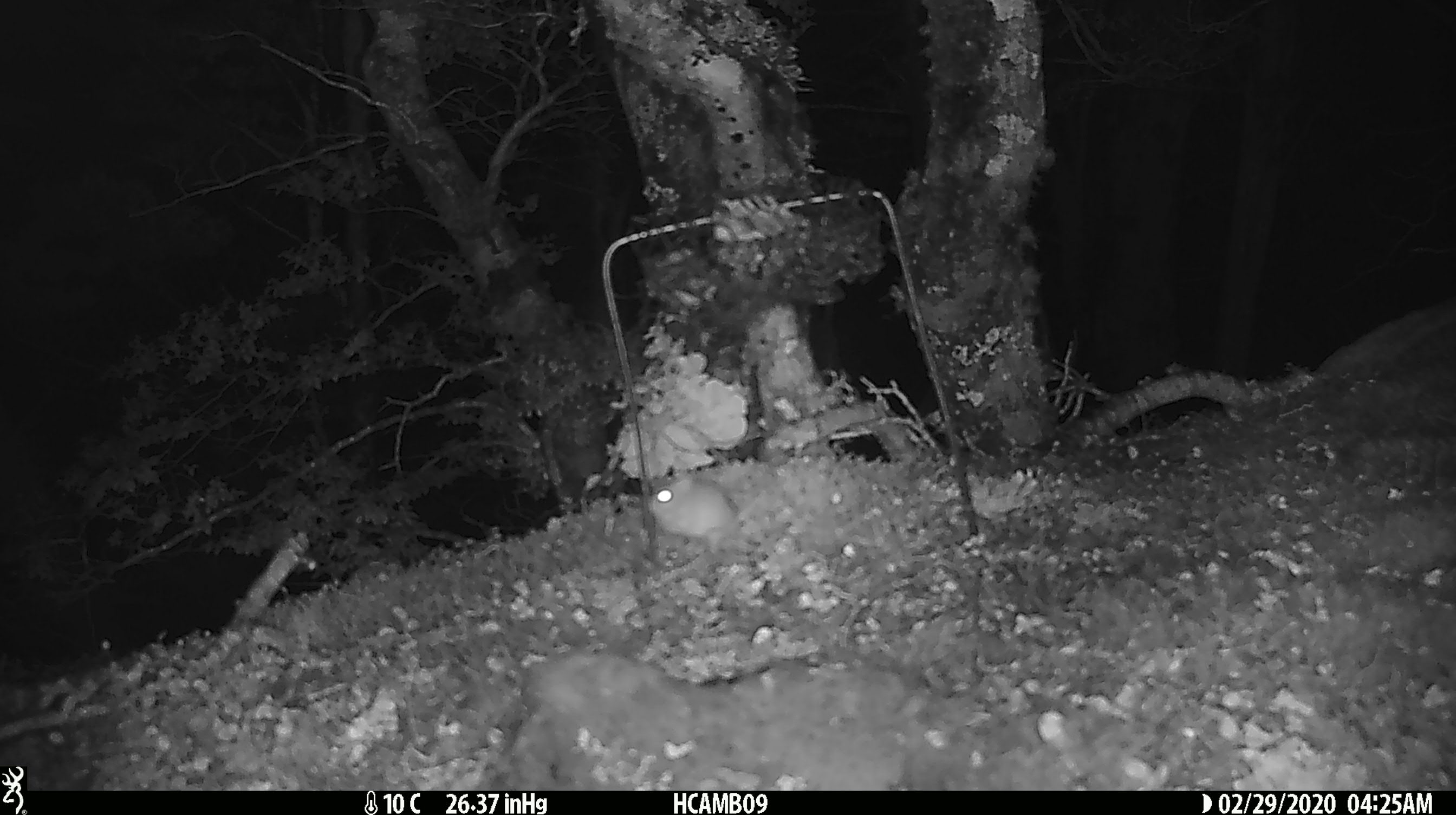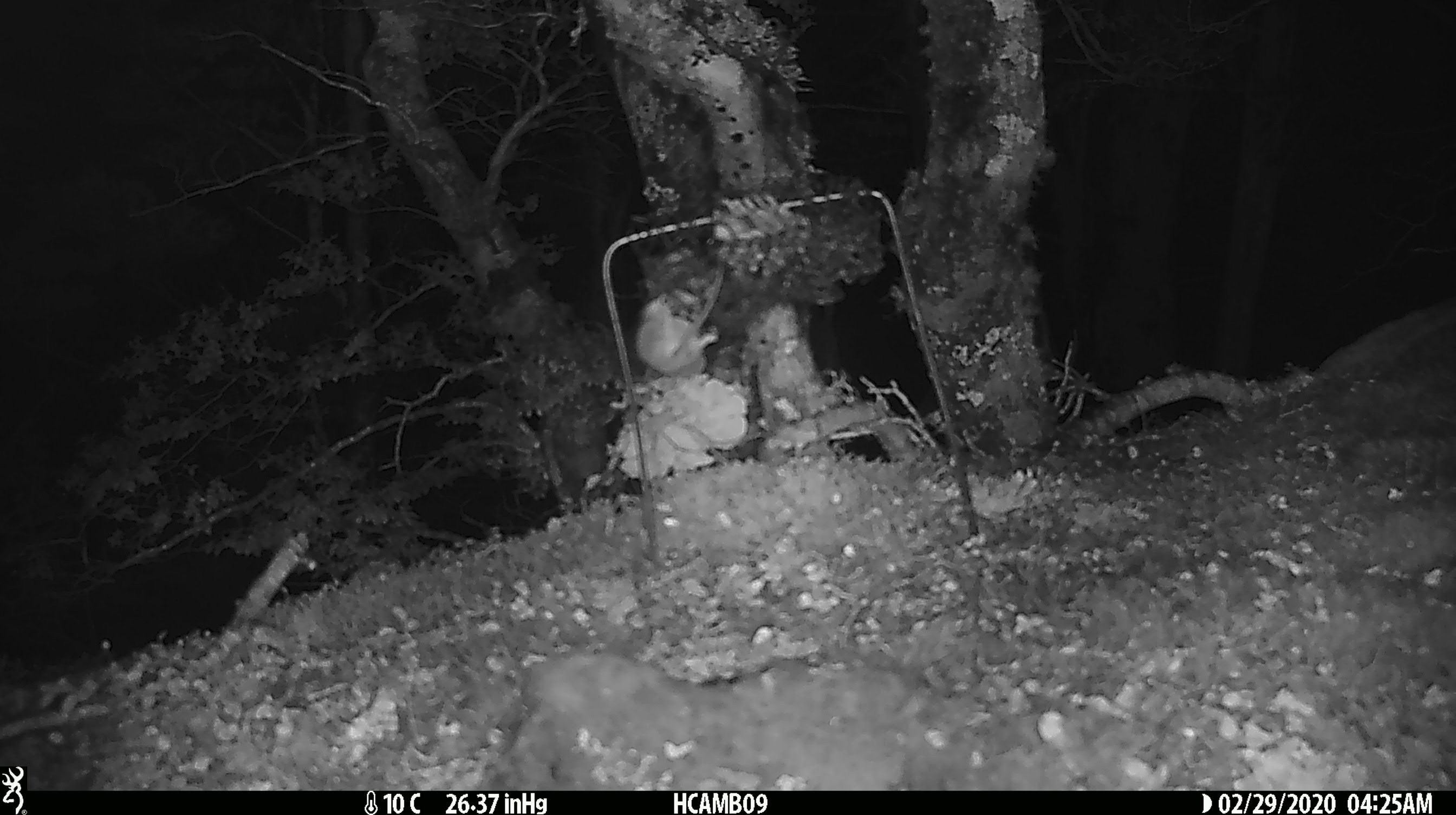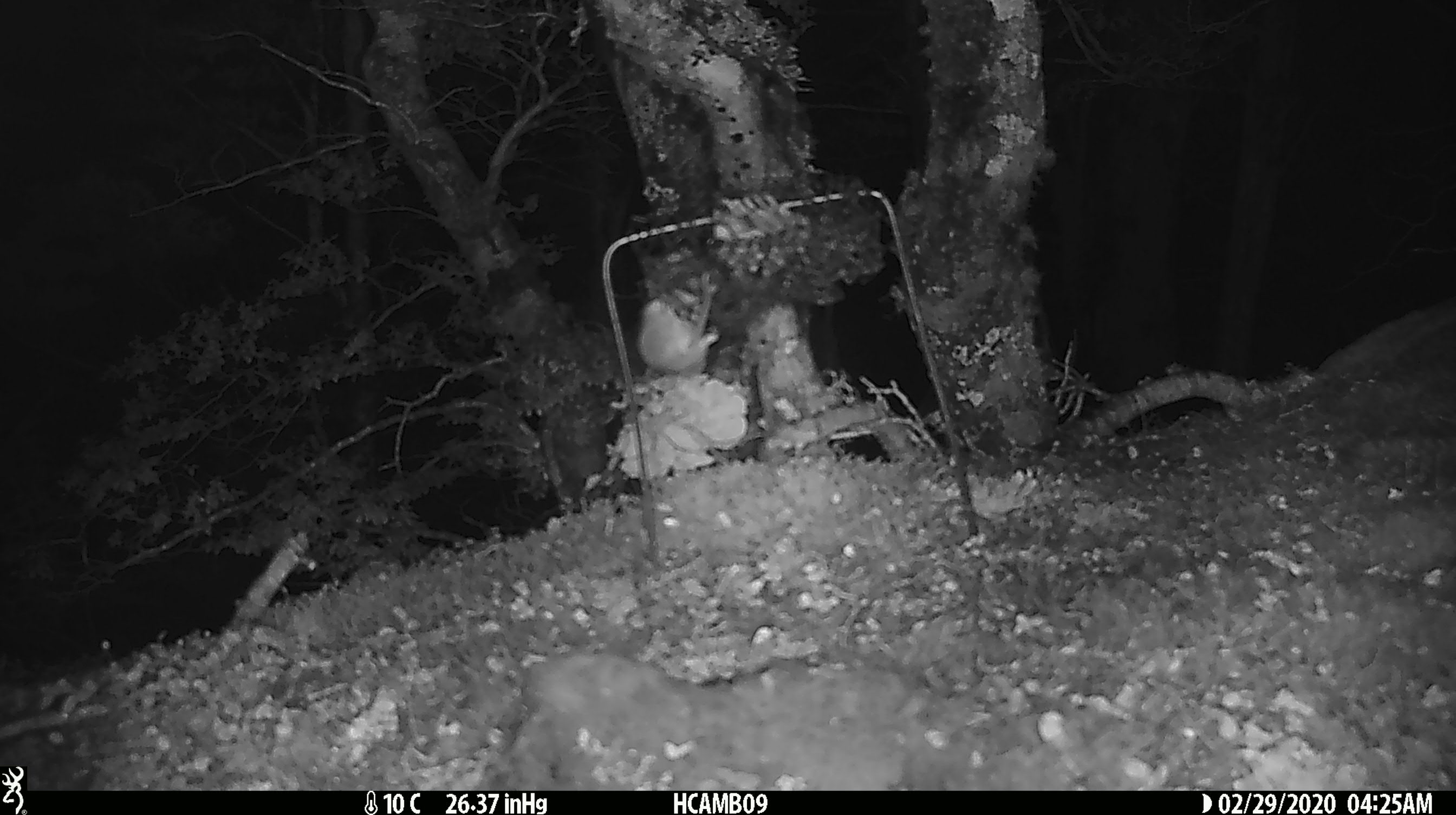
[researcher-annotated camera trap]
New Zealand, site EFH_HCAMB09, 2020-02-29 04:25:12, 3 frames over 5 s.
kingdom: Animalia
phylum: Chordata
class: Mammalia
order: Rodentia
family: Muridae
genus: Mus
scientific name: Mus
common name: mouse